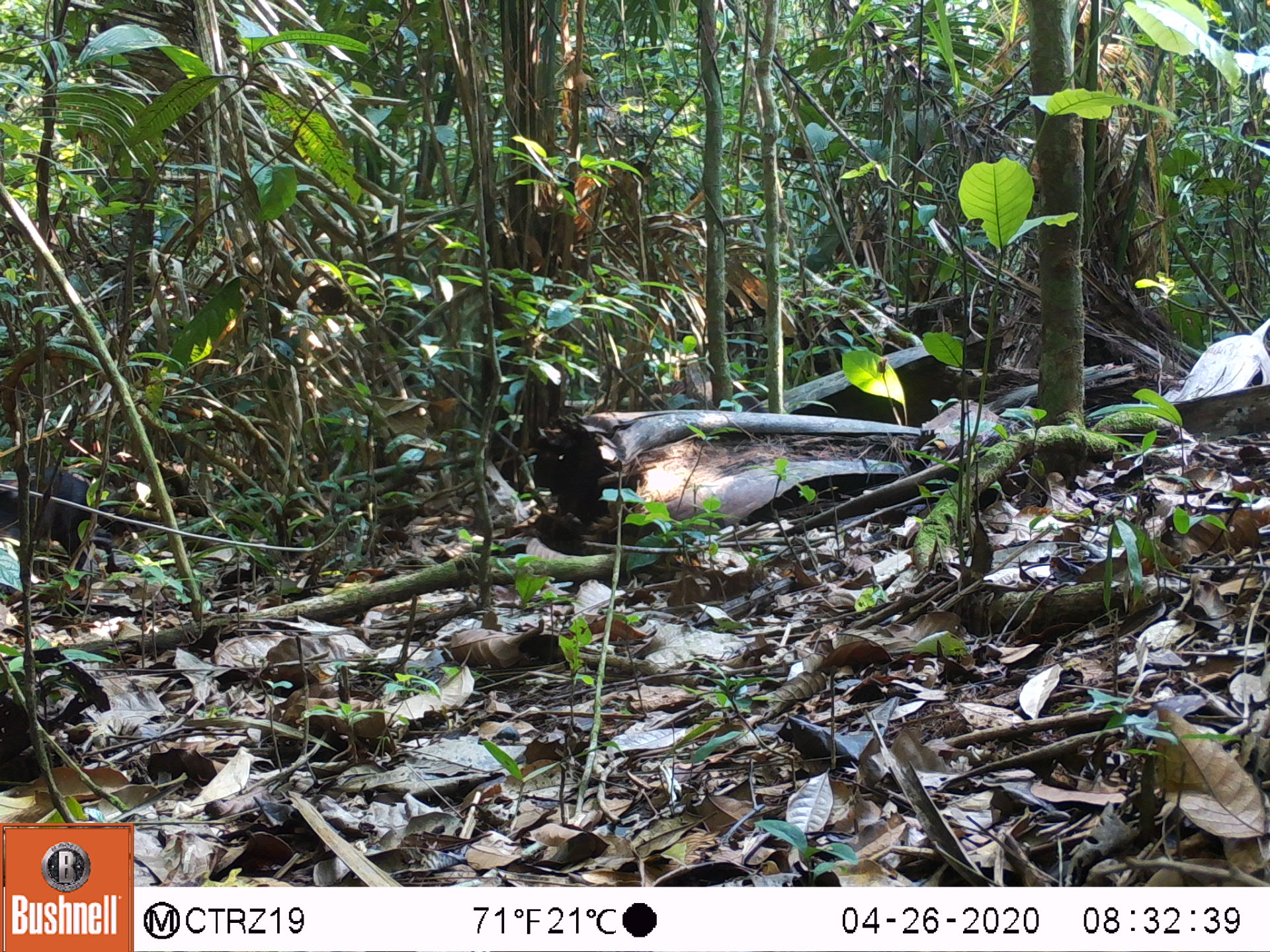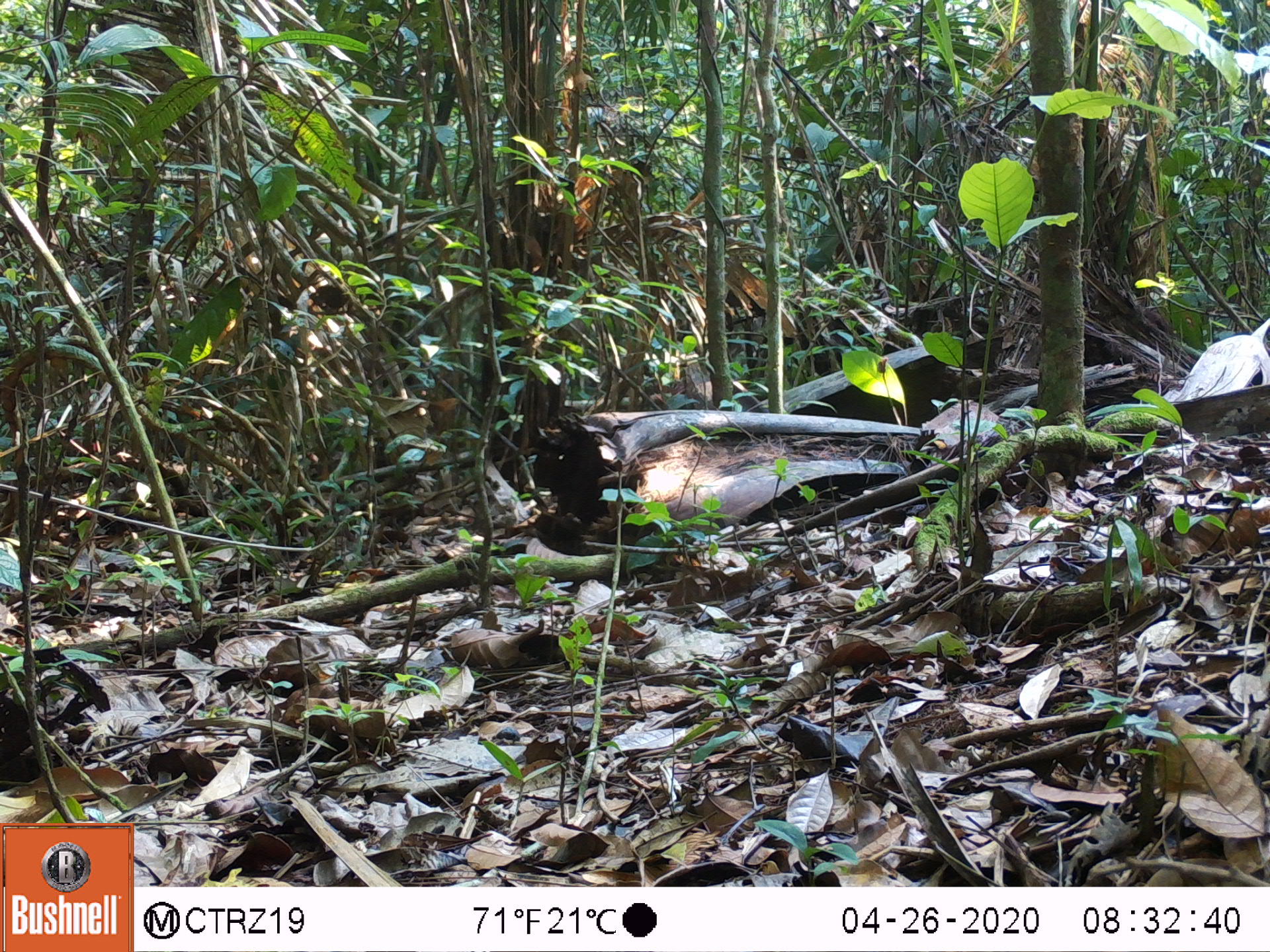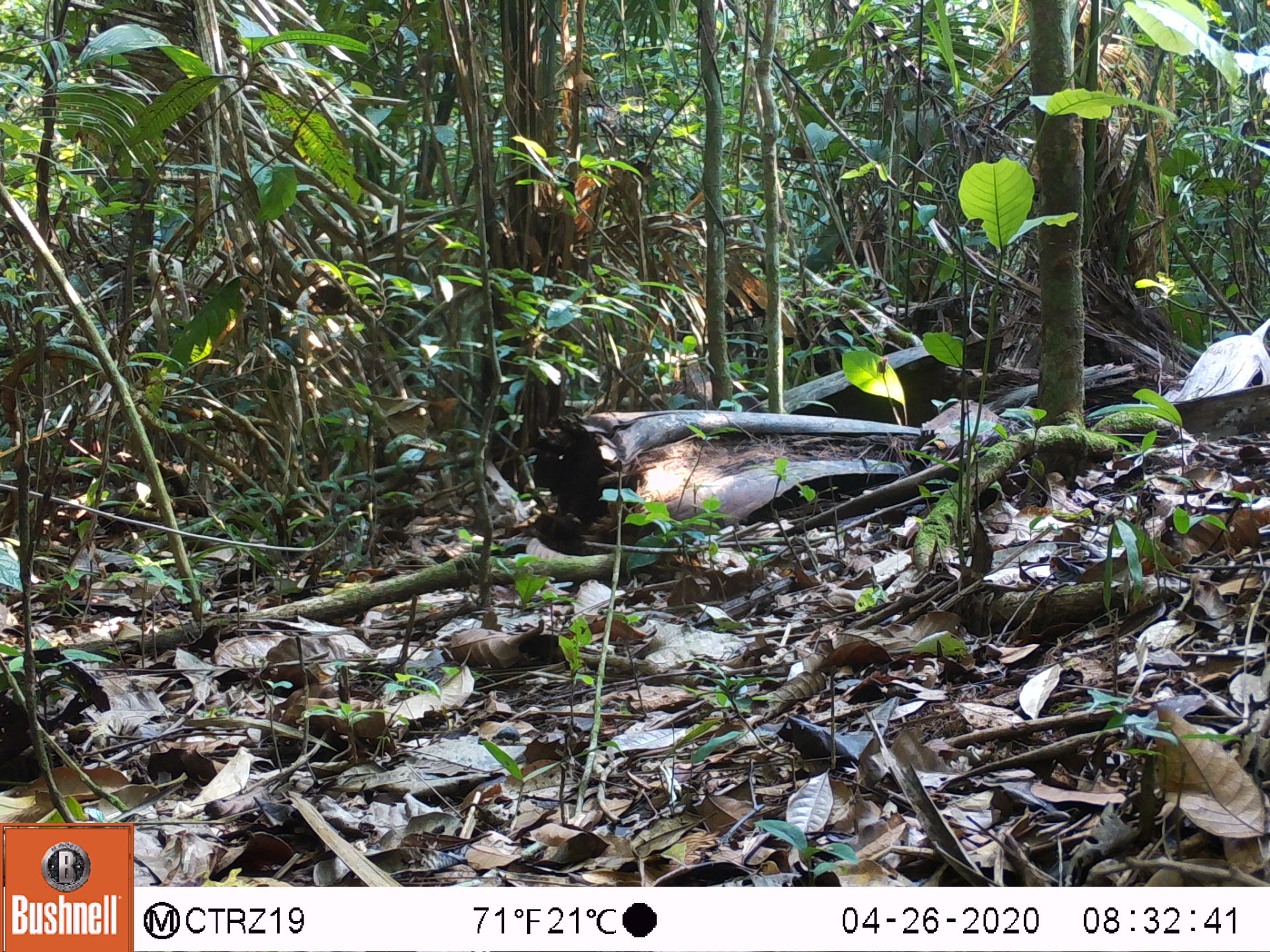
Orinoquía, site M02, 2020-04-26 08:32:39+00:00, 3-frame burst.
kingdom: Animalia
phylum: Chordata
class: Mammalia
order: Rodentia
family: Dasyproctidae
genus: Dasyprocta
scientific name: Dasyprocta fuliginosa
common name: black agouti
Black agouti (Dasyprocta fuliginosa).